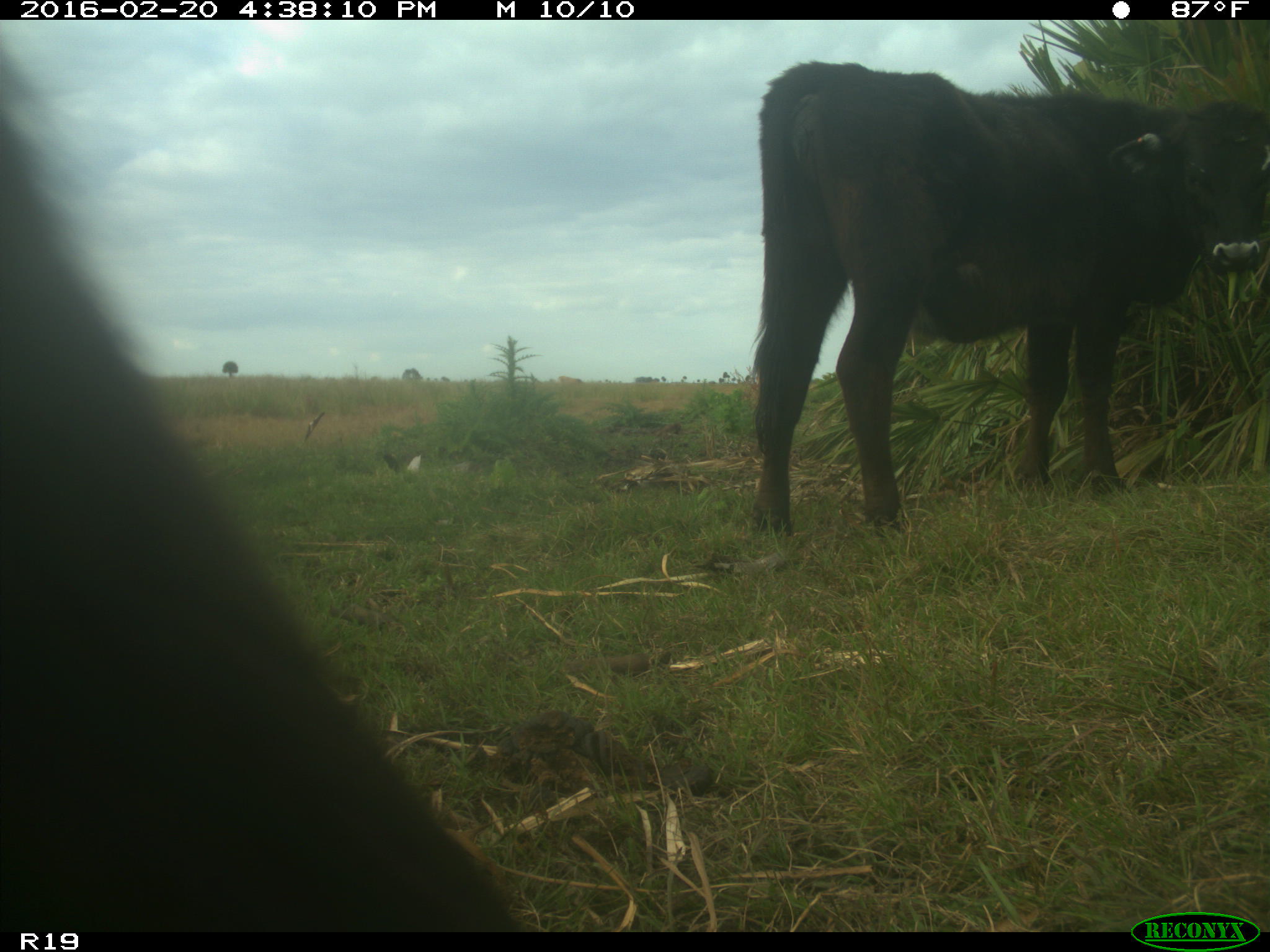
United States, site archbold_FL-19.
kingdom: Animalia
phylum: Chordata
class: Mammalia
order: Artiodactyla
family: Bovidae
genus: Bos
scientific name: Bos taurus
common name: domestic cow